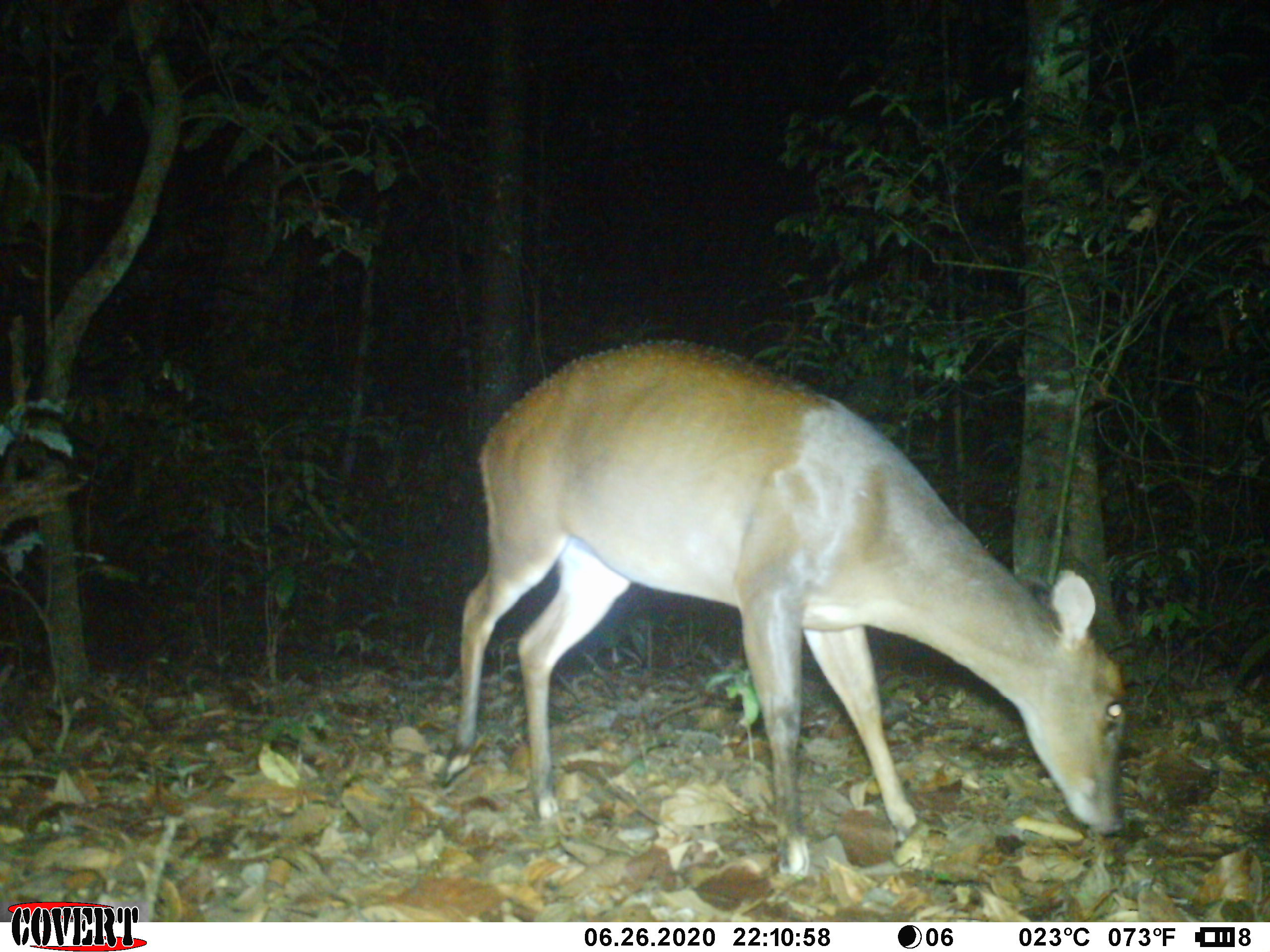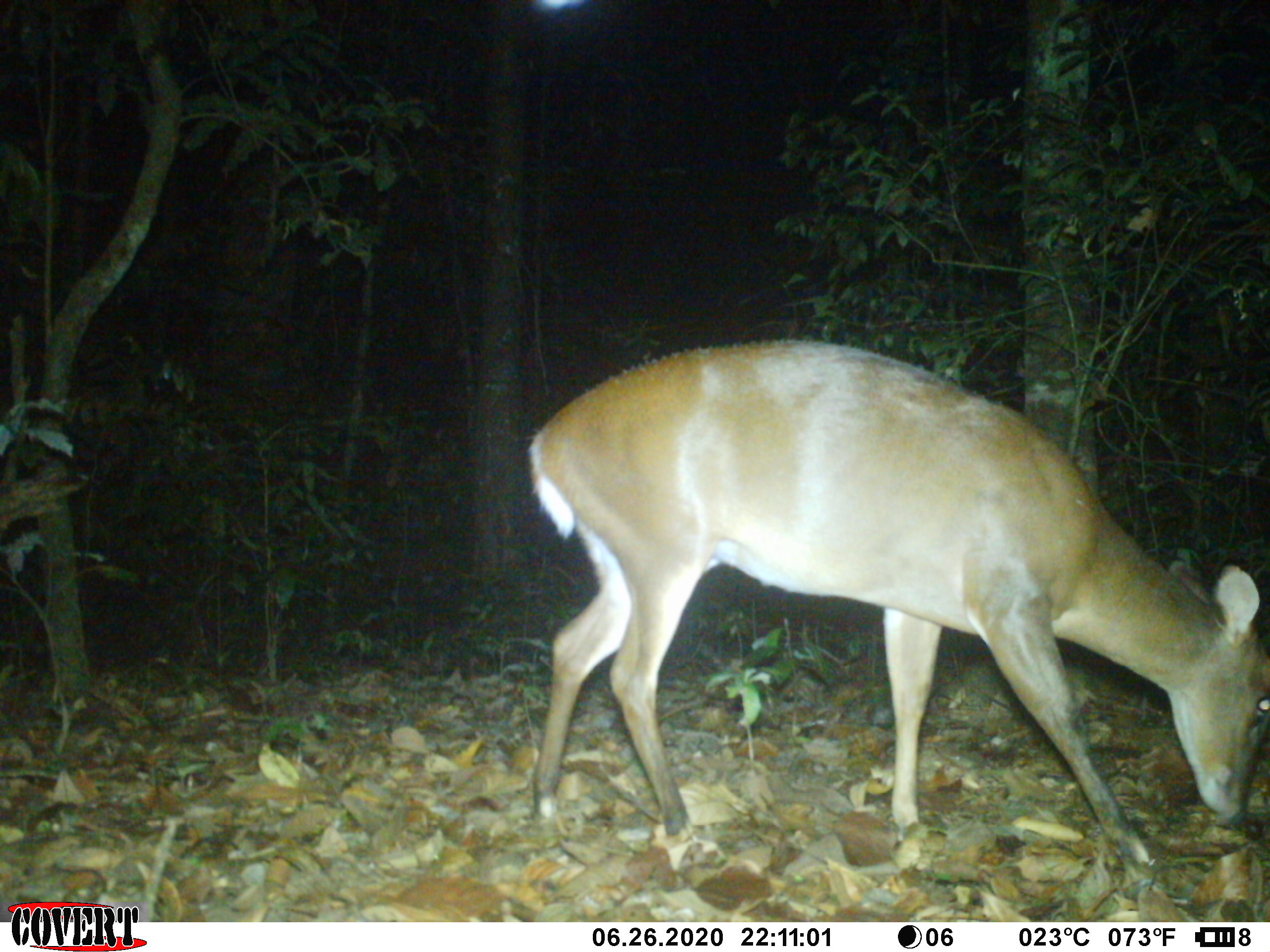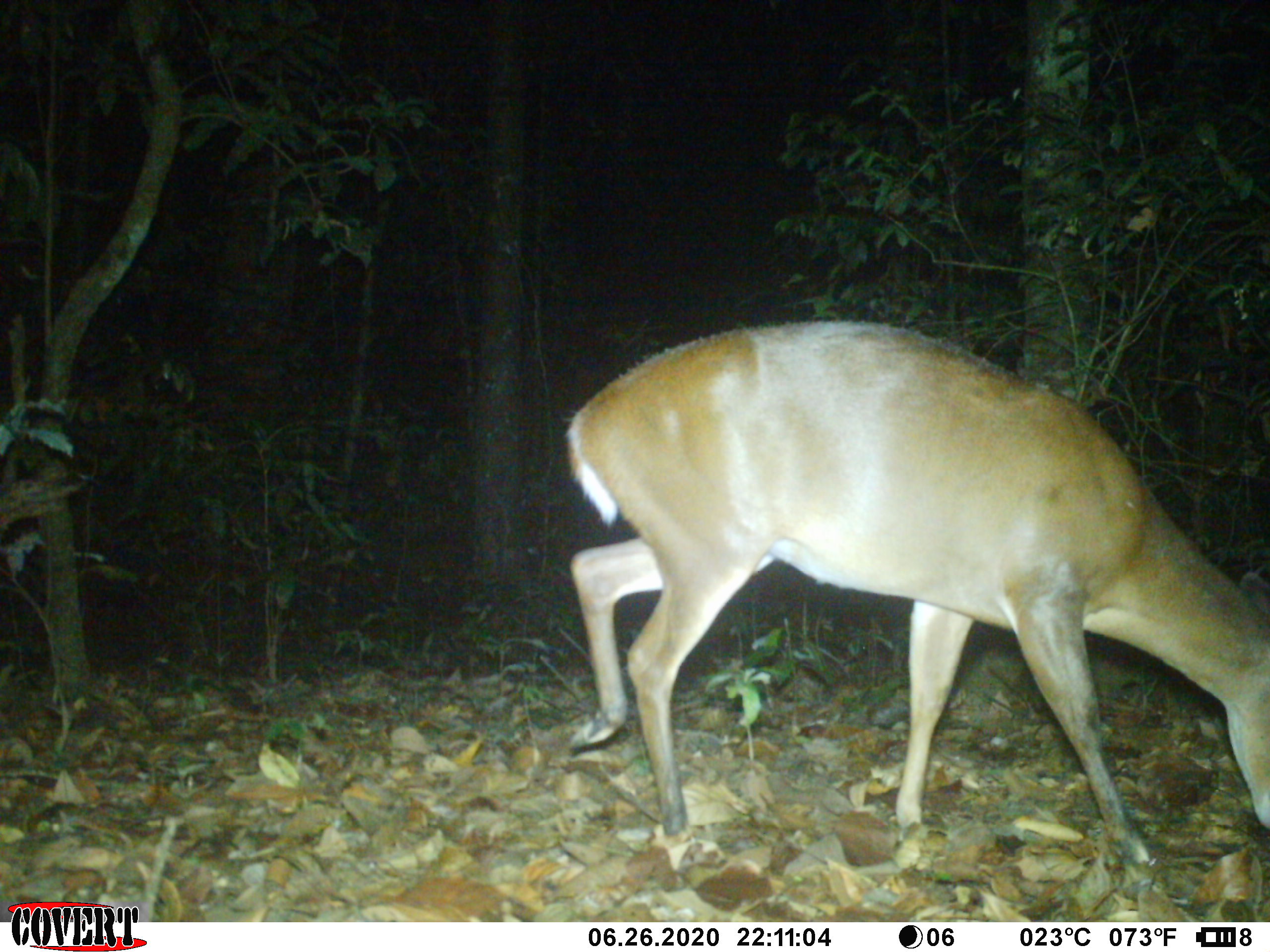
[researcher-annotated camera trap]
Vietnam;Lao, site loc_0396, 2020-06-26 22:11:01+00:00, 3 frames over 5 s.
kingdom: Animalia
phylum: Chordata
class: Mammalia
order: Artiodactyla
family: Cervidae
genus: Muntiacus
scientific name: Muntiacus vuquangensis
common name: large-antlered muntjac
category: large antlered muntjac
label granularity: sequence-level